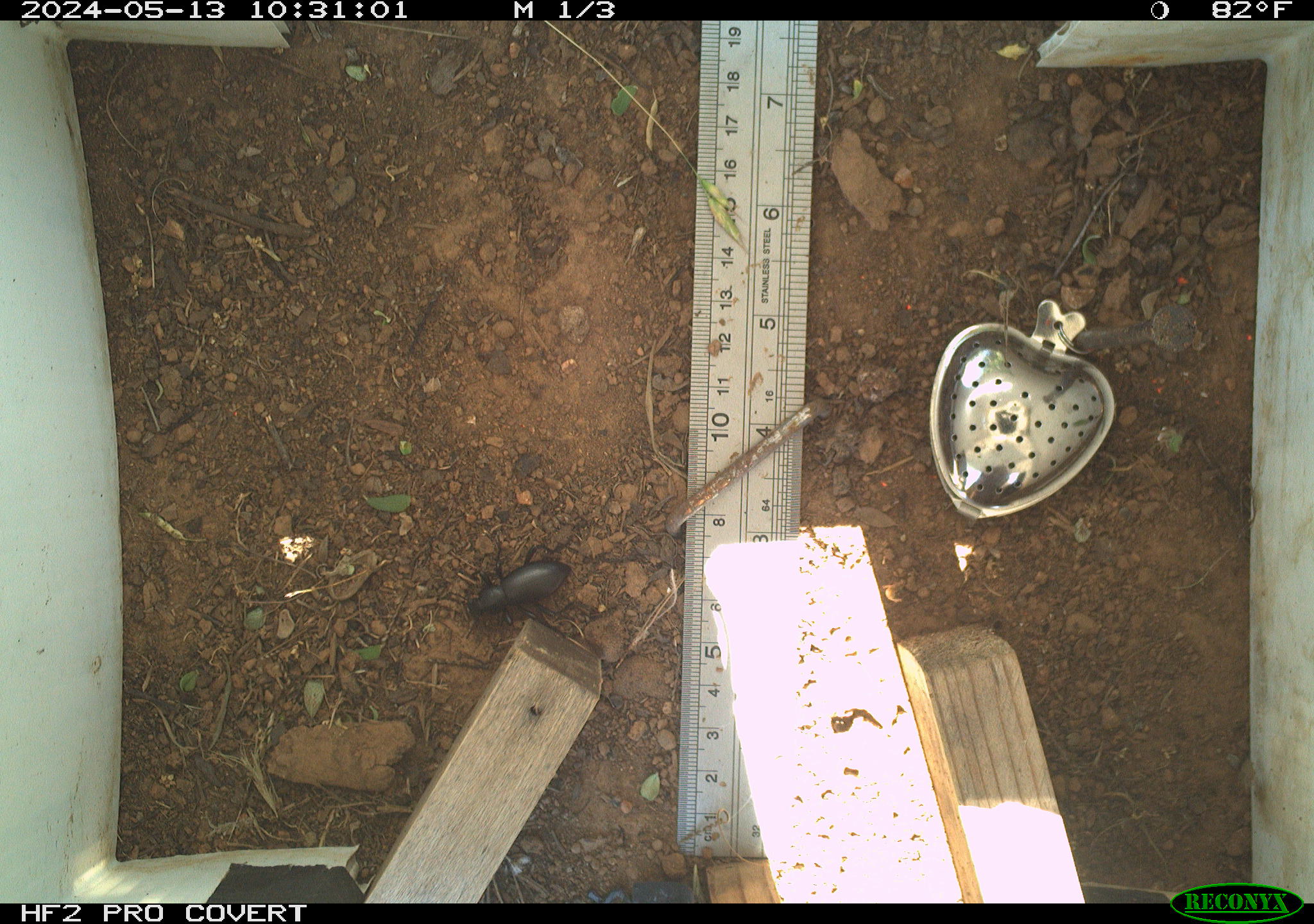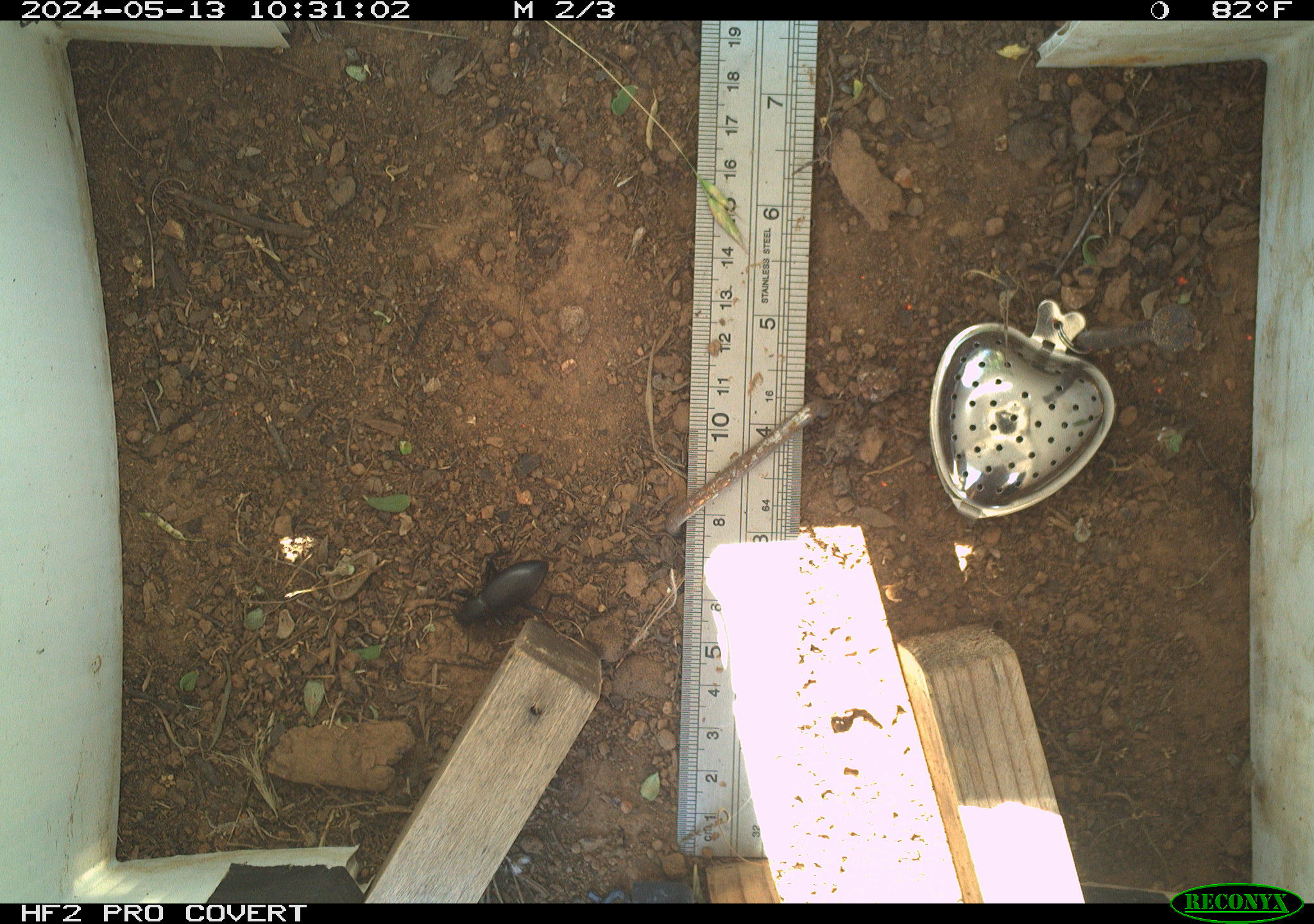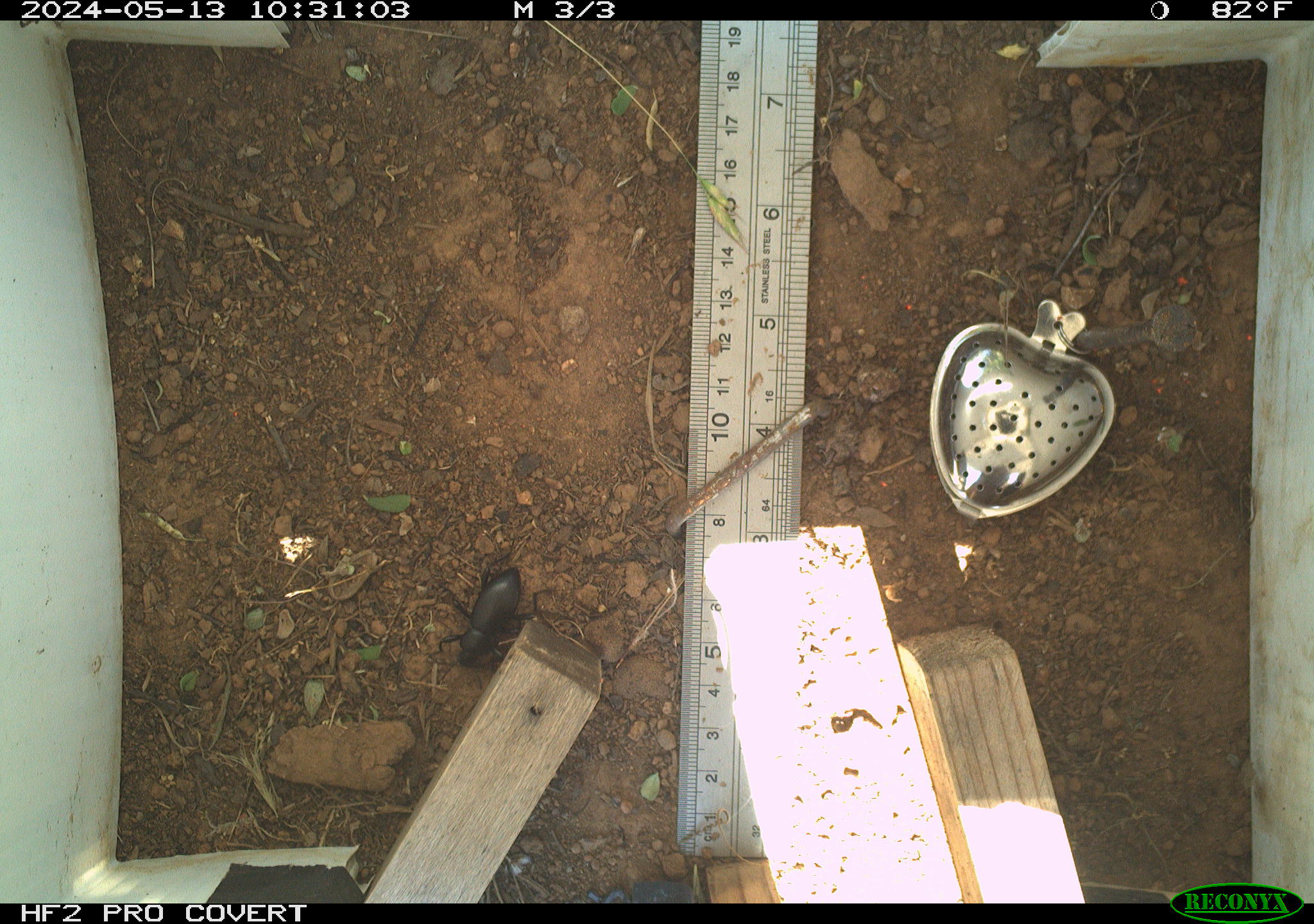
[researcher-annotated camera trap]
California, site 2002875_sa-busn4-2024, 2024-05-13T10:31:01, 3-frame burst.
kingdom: Animalia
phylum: Arthropoda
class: Insecta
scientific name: Insecta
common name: insect